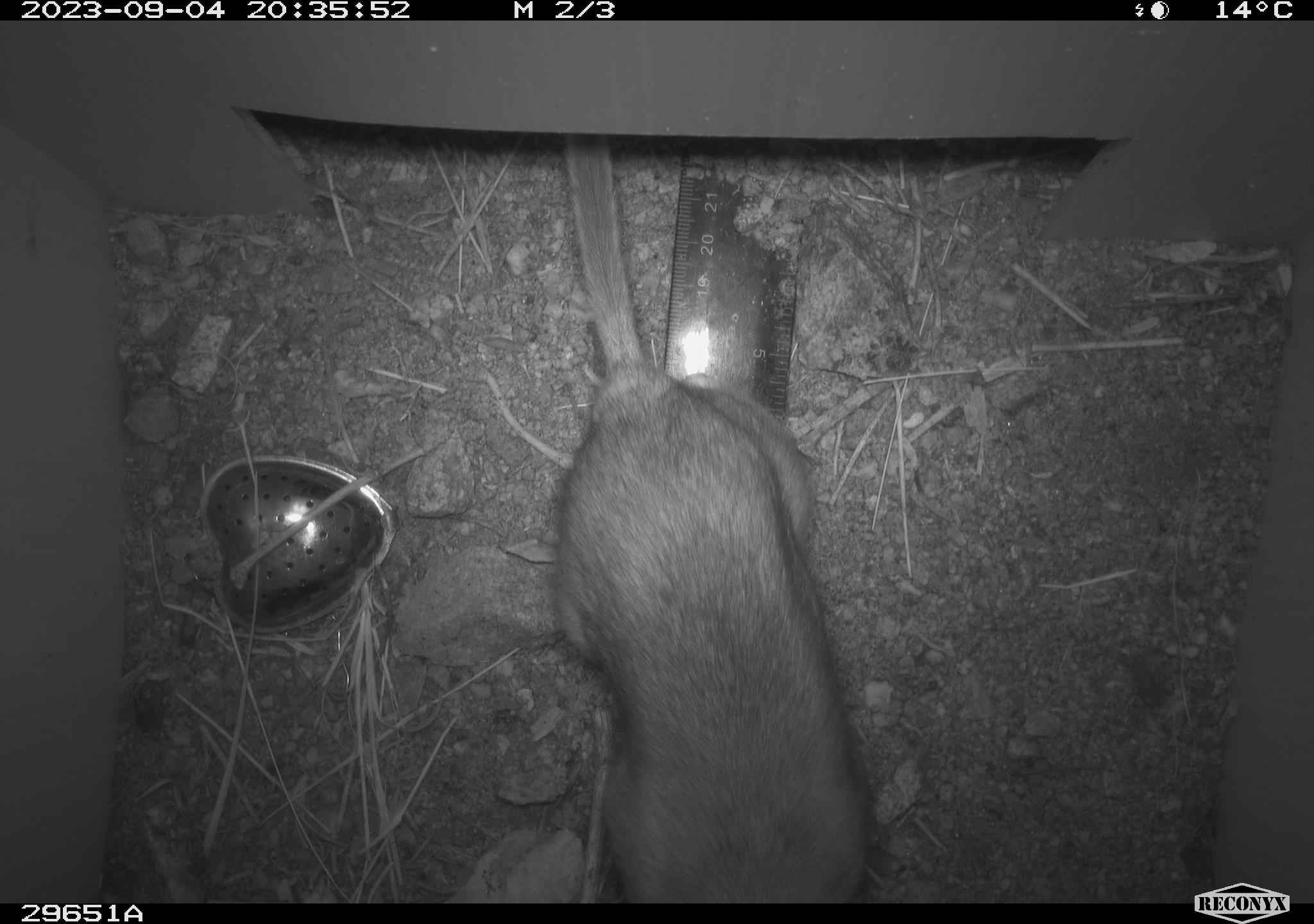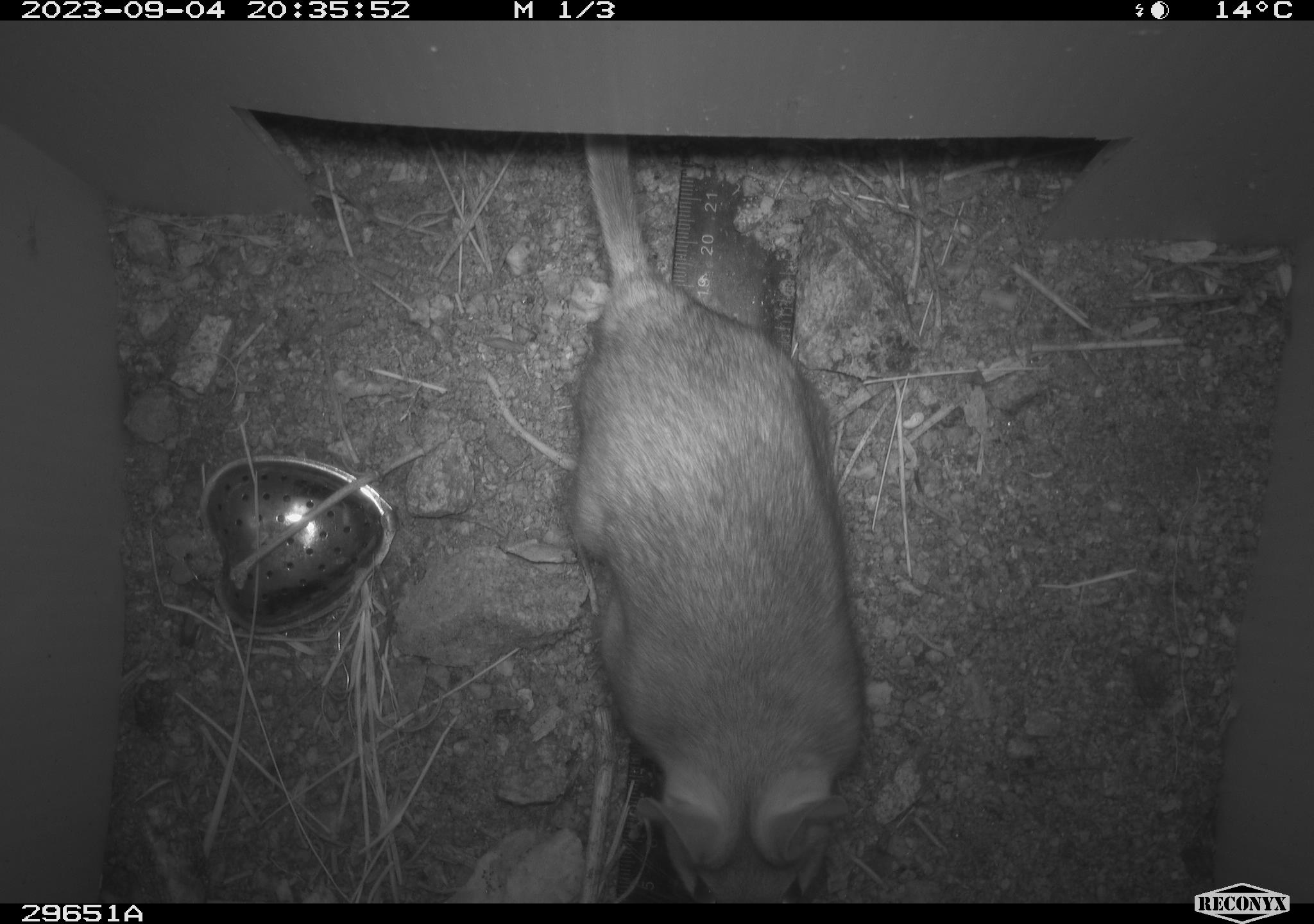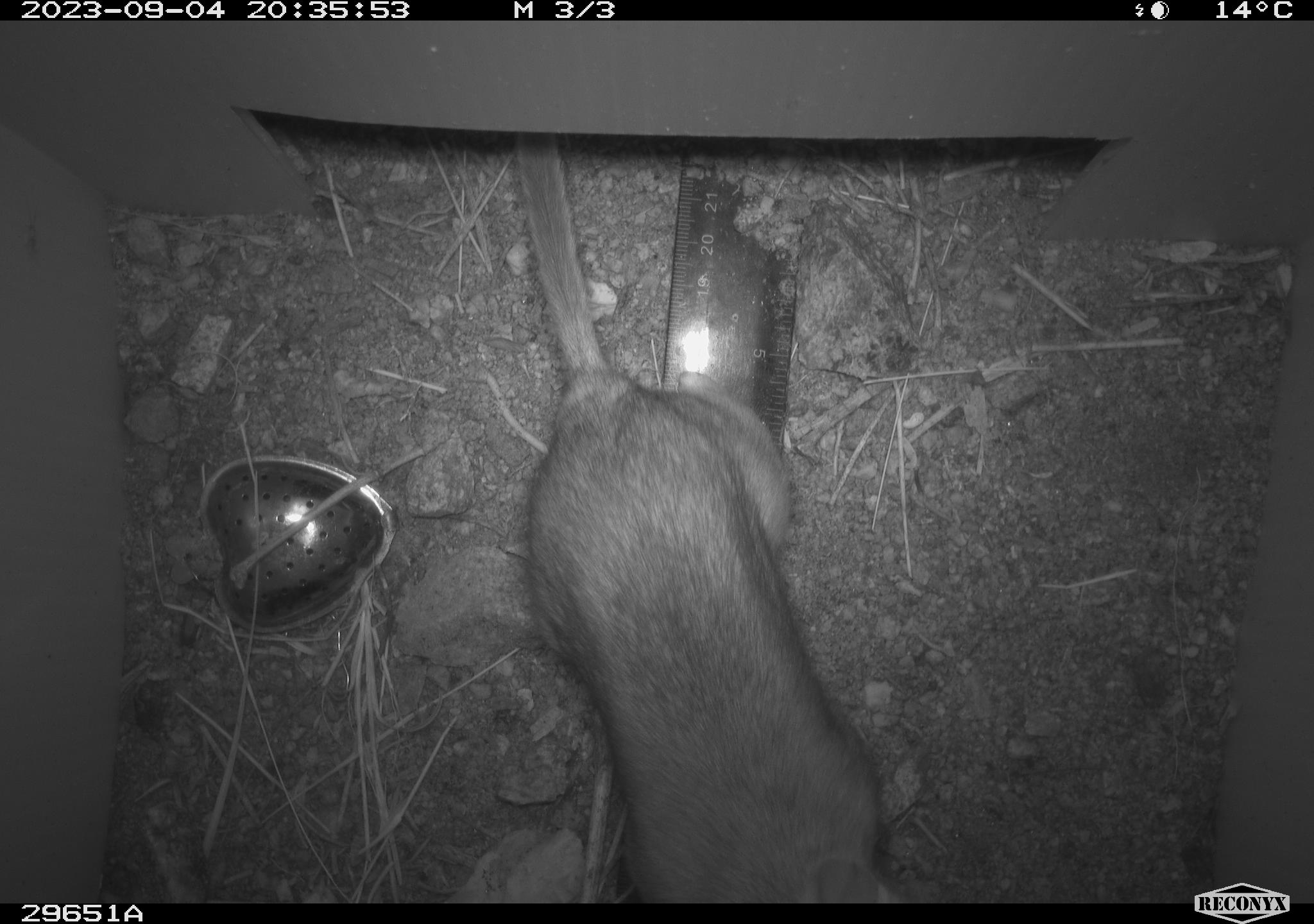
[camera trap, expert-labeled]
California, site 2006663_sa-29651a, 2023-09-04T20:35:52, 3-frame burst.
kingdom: Animalia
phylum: Chordata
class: Mammalia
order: Rodentia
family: Cricetidae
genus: Neotoma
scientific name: Neotoma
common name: pack rat or woodrat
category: neotoma species